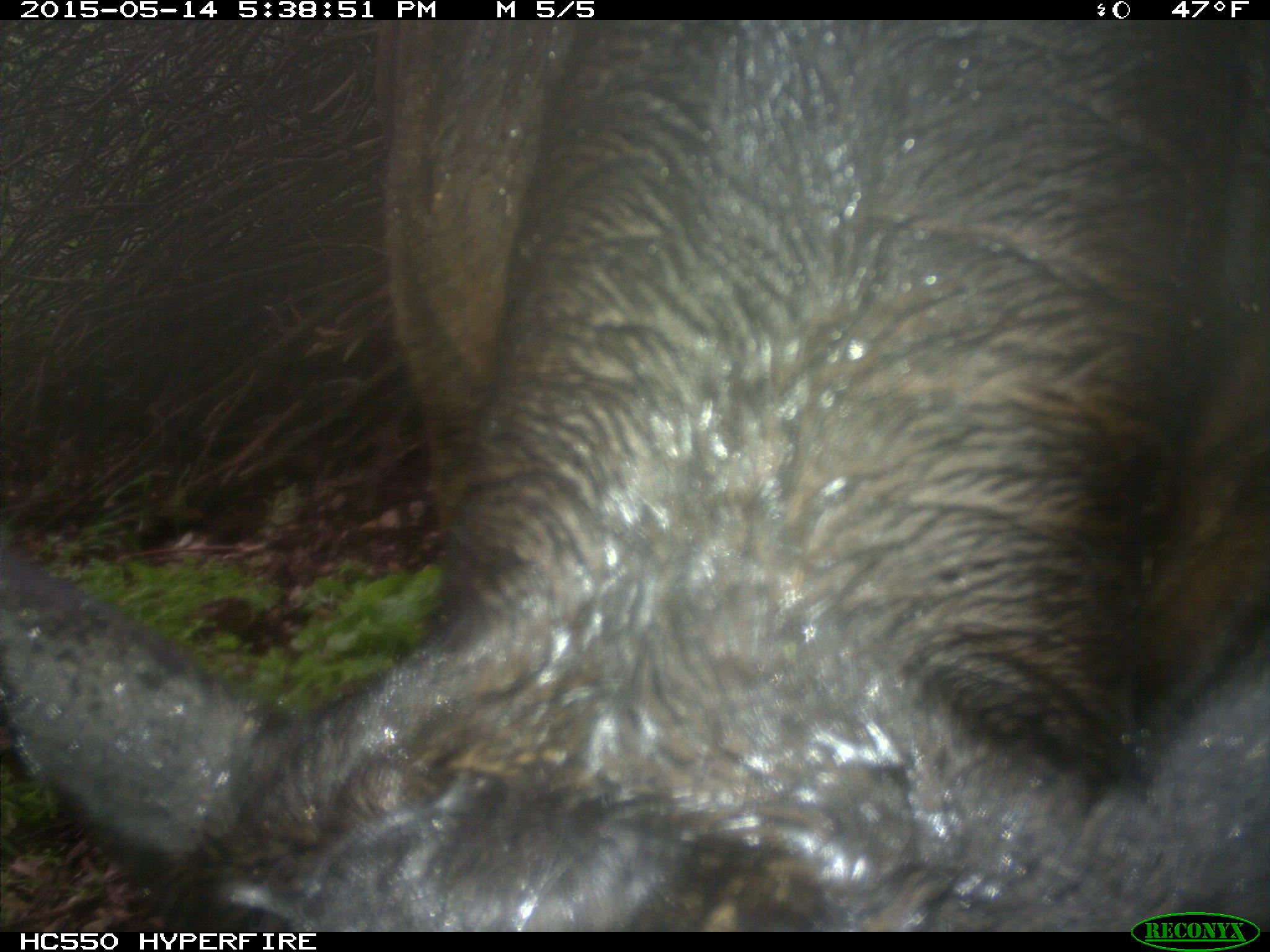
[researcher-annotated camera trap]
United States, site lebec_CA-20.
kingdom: Animalia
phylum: Chordata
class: Mammalia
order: Artiodactyla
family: Bovidae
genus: Bos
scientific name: Bos taurus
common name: domestic cow